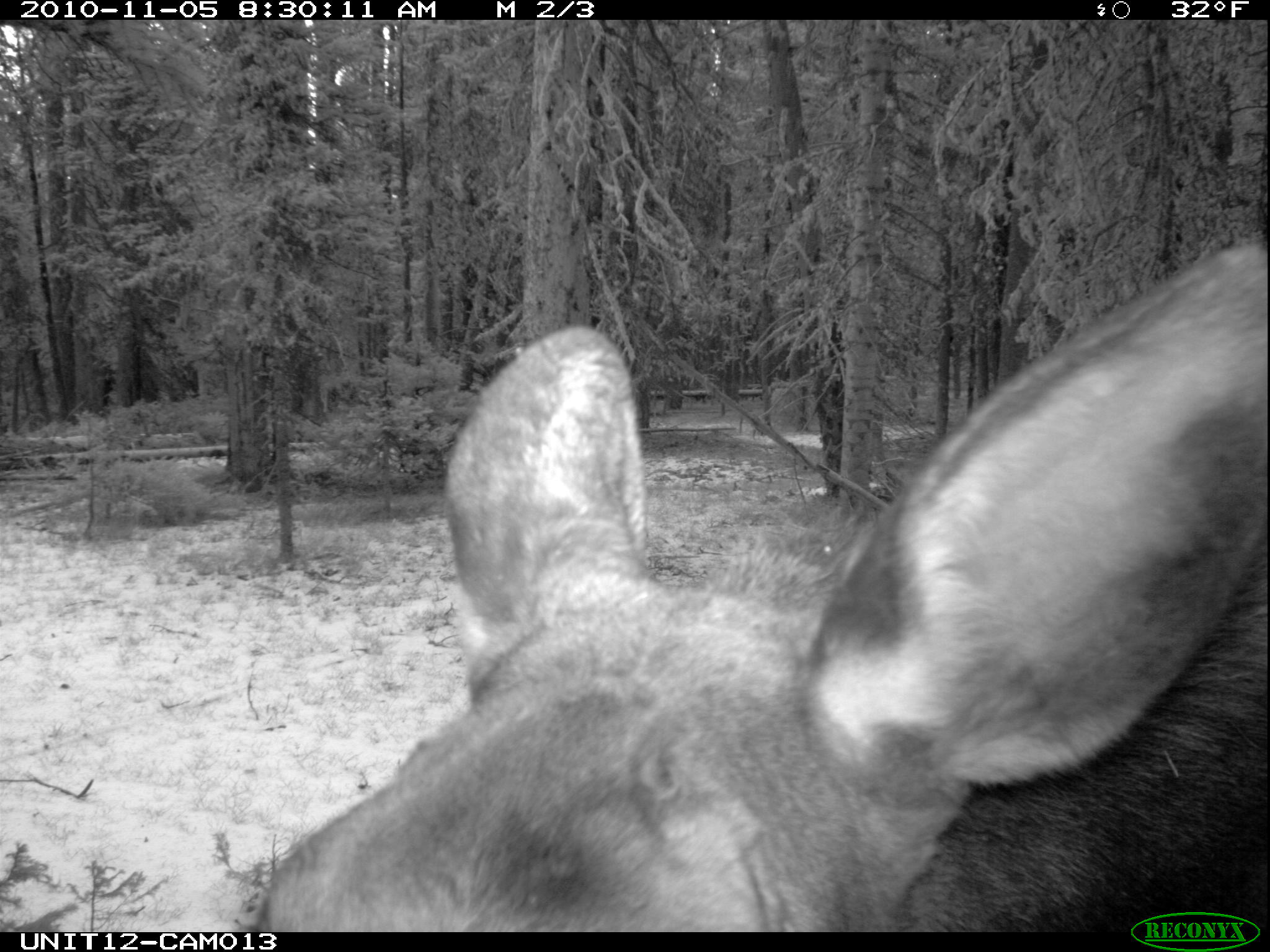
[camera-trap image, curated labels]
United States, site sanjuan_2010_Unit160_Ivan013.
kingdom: Animalia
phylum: Chordata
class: Mammalia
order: Artiodactyla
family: Cervidae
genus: Alces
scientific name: Alces alces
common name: moose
Alces alces (moose).